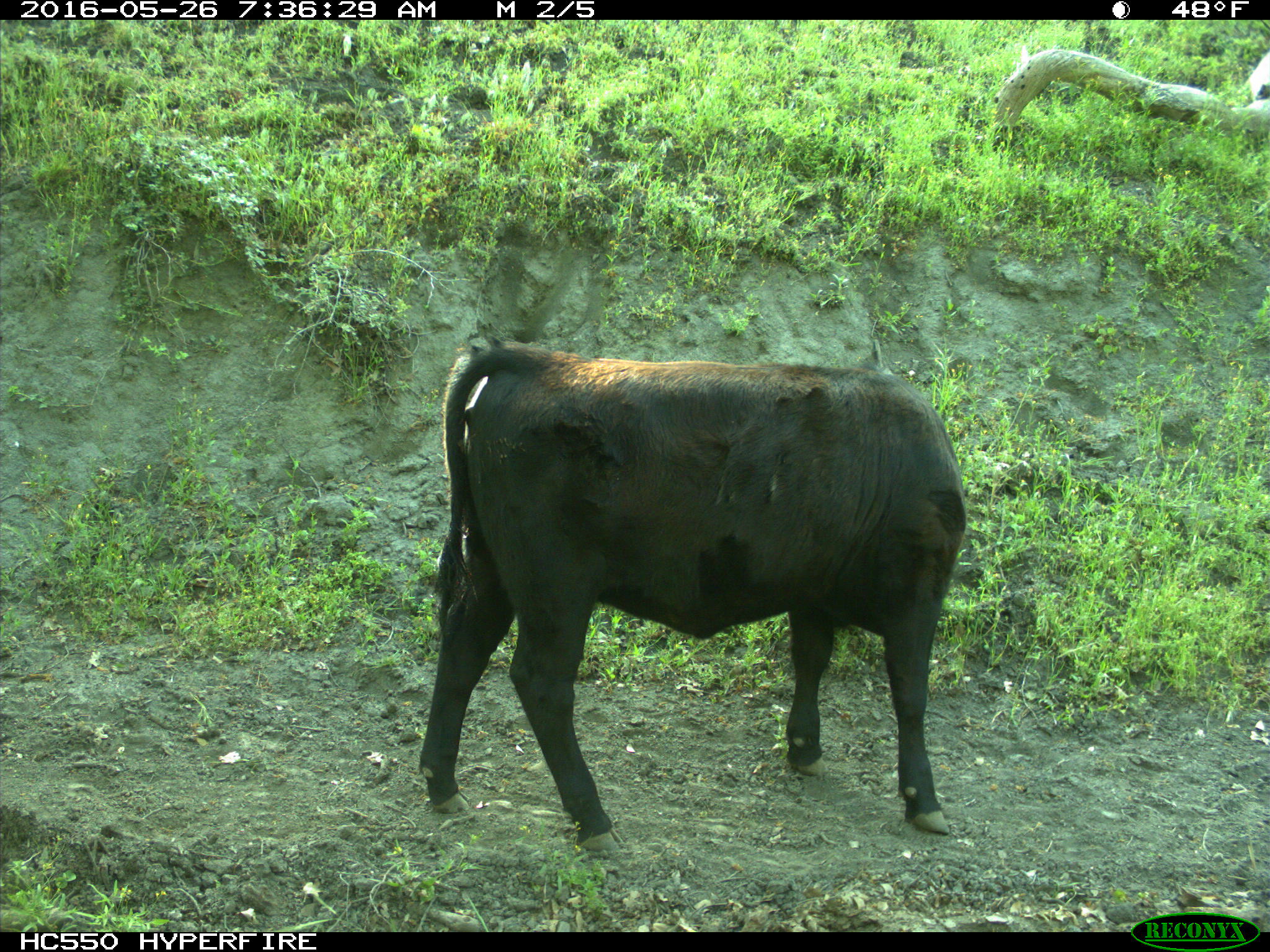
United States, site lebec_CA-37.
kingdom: Animalia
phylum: Chordata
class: Mammalia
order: Artiodactyla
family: Bovidae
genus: Bos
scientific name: Bos taurus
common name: domestic cow